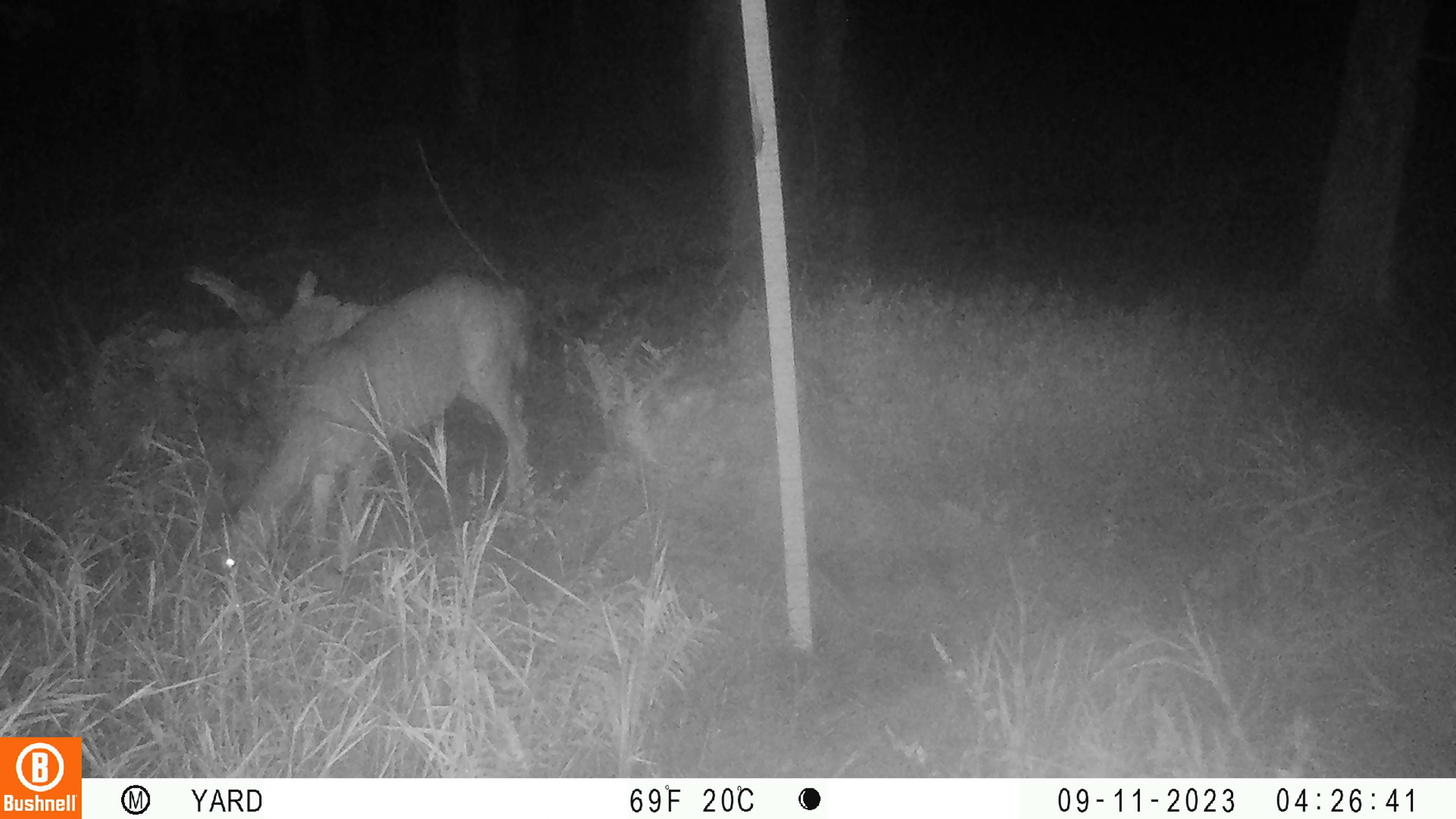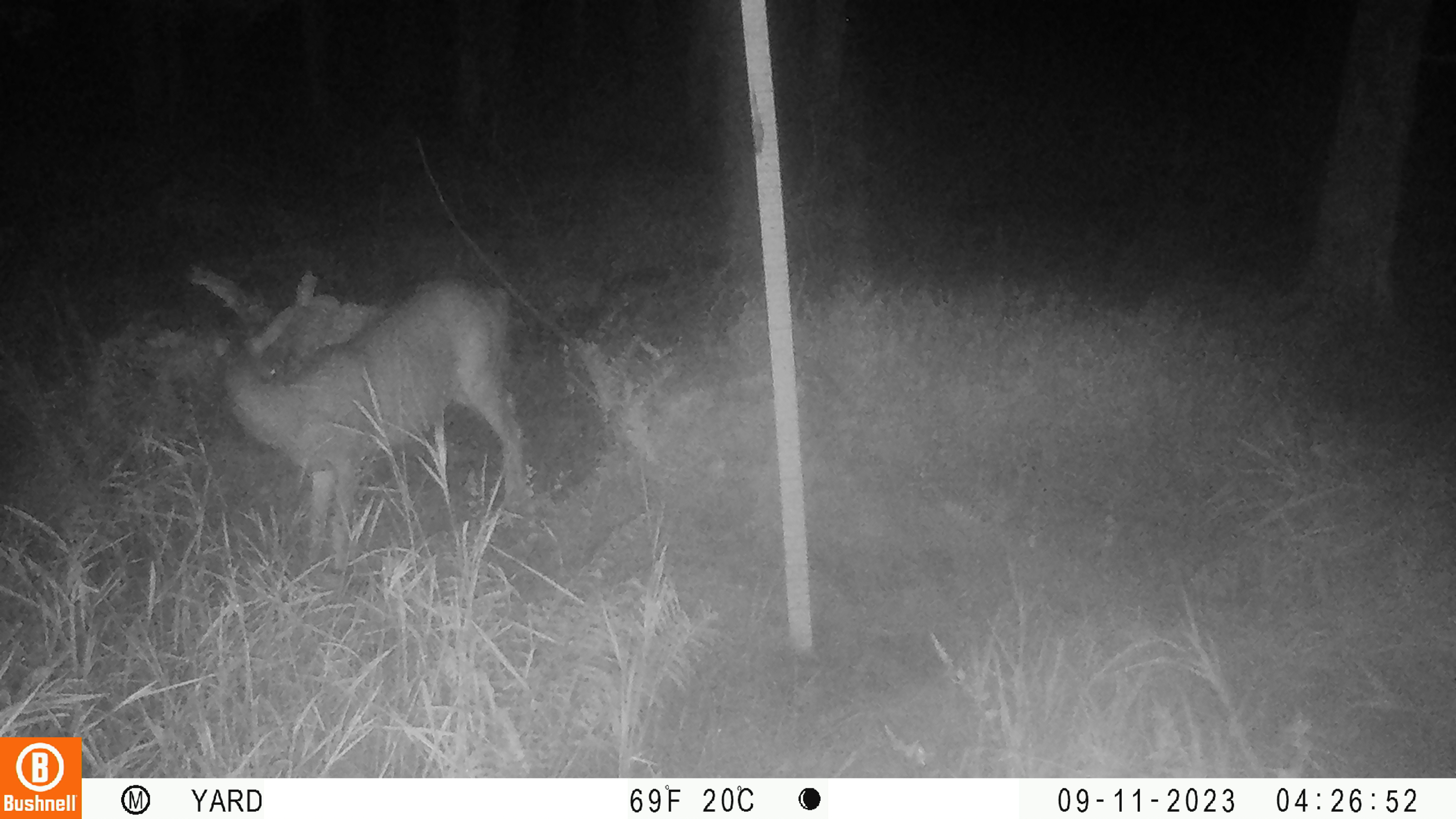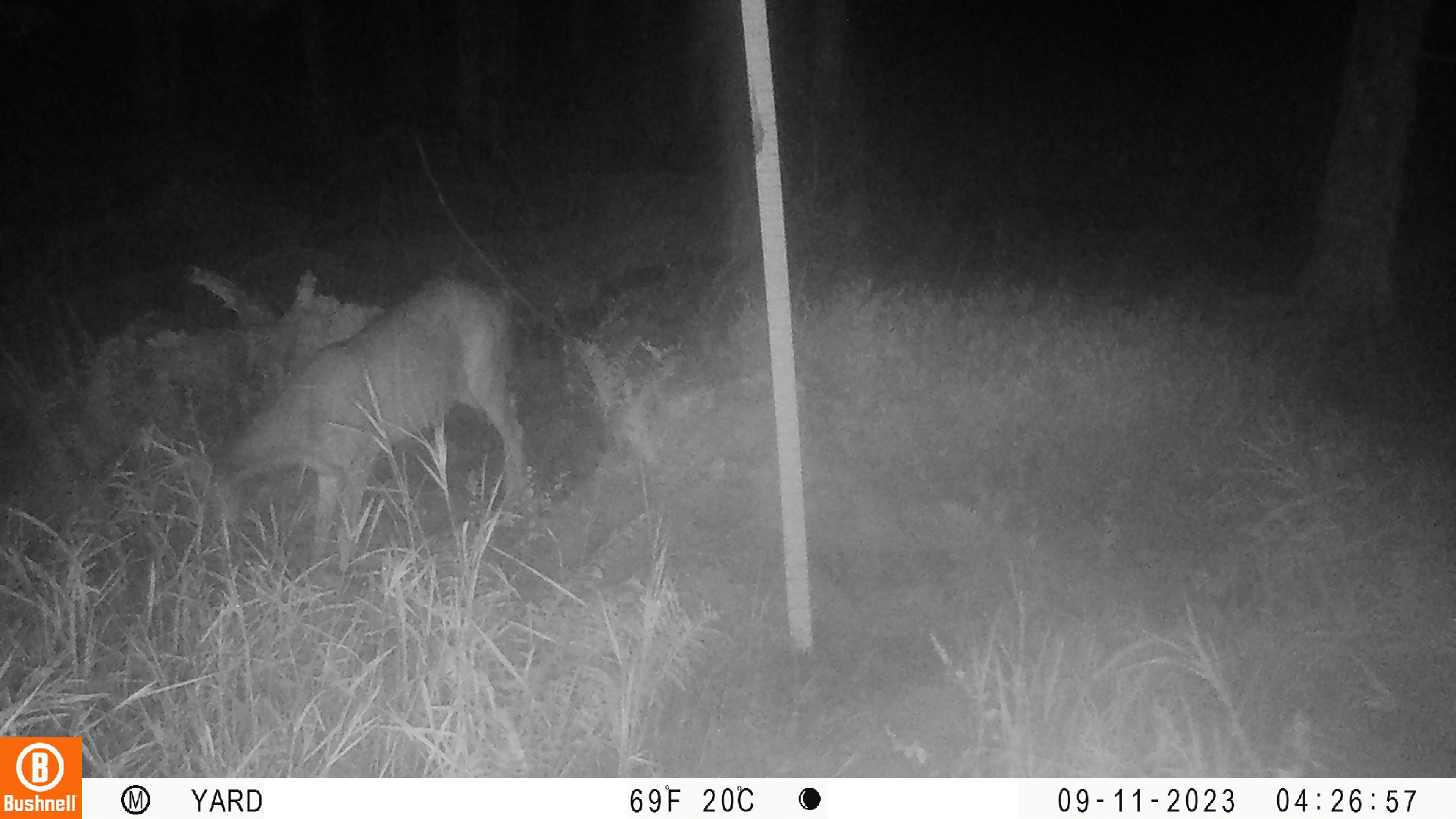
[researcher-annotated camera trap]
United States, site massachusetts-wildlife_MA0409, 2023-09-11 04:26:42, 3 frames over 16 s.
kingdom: Animalia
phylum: Chordata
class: Mammalia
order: Artiodactyla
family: Cervidae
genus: Odocoileus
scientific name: Odocoileus virginianus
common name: white-tailed deer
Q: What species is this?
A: White-tailed deer (Odocoileus virginianus).